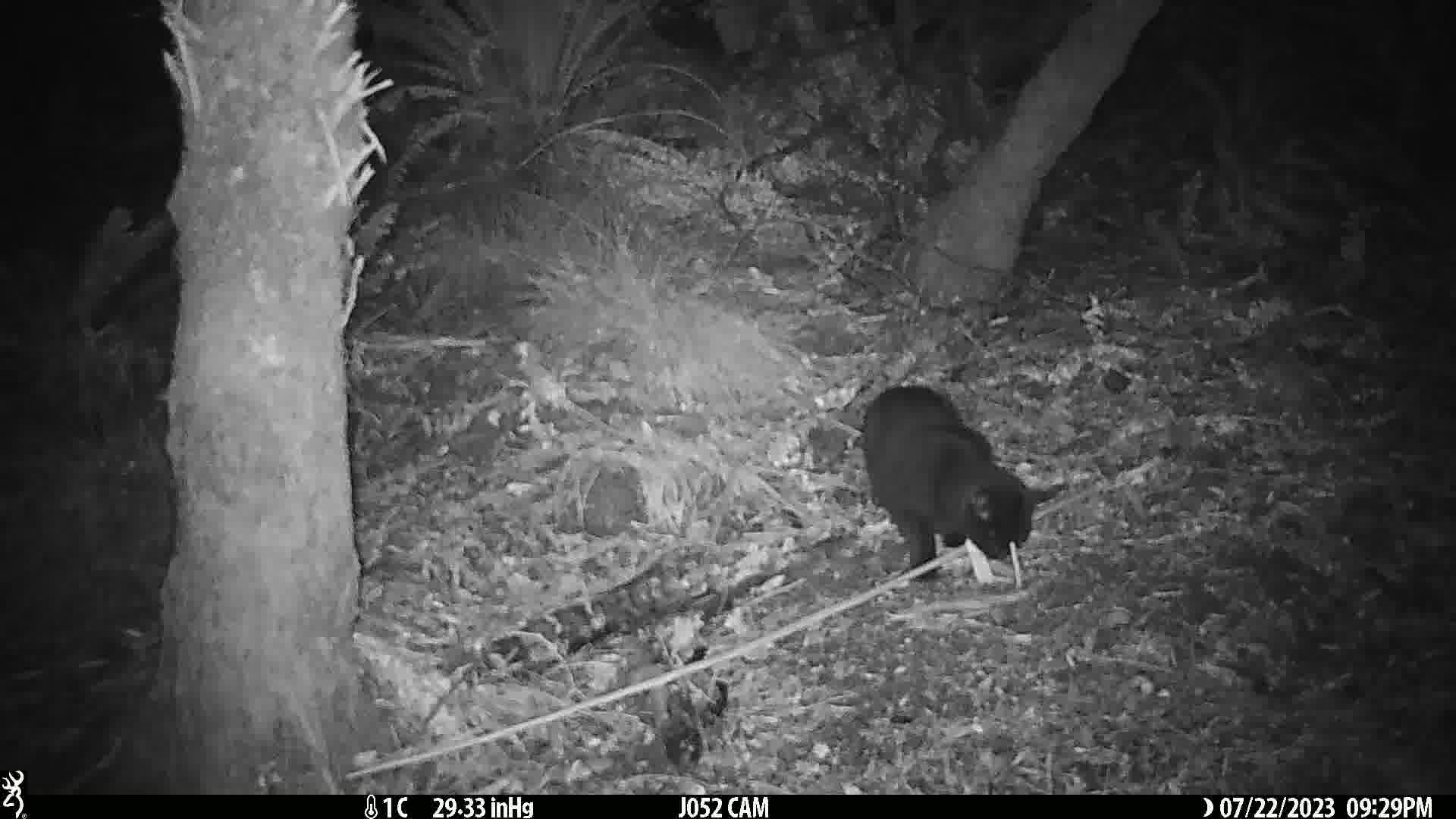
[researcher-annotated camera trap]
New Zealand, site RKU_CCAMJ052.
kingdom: Animalia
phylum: Chordata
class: Mammalia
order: Carnivora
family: Felidae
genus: Felis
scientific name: Felis catus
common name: domestic cat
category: cat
Cat (domestic cat) (Felis catus).